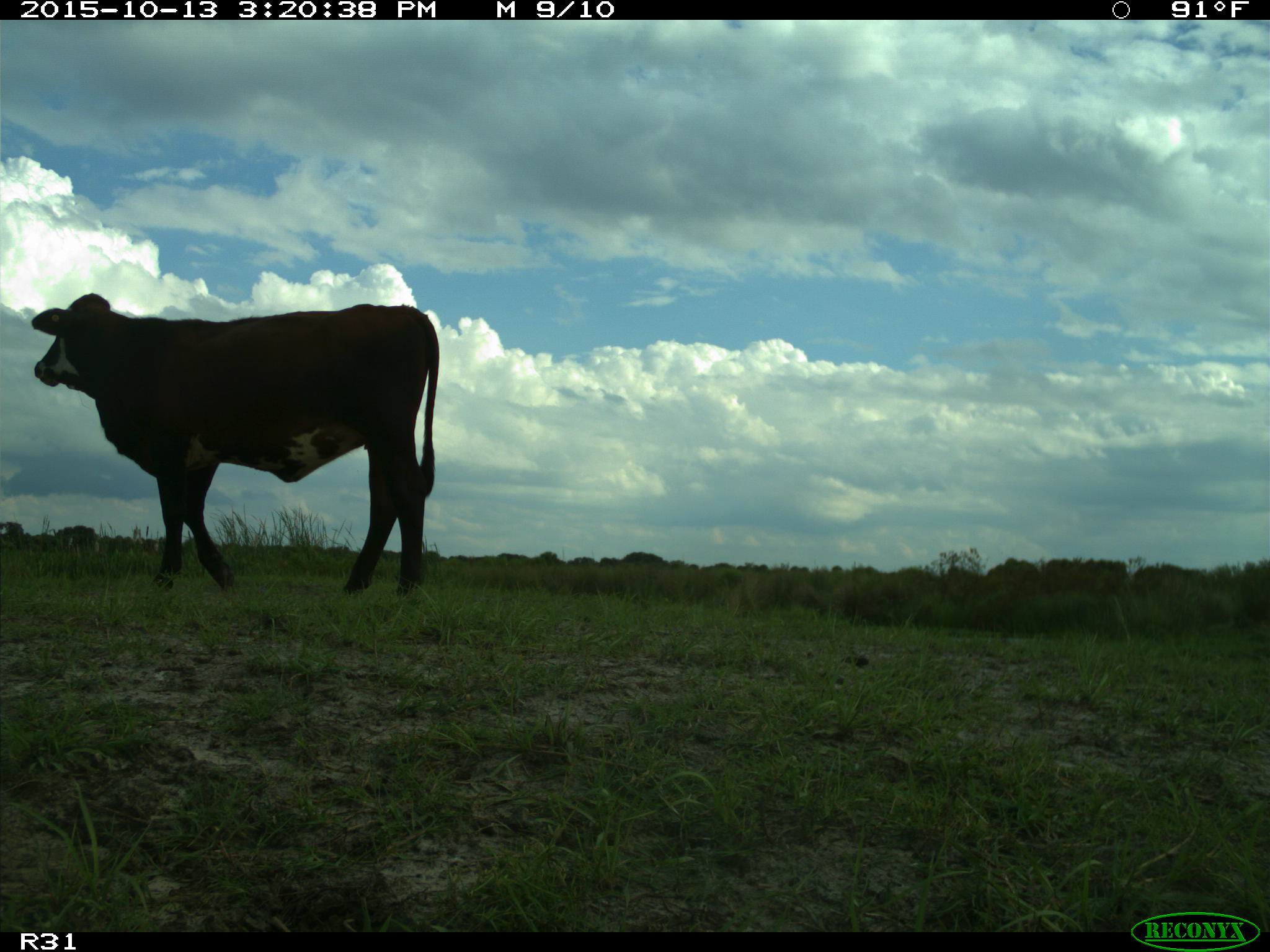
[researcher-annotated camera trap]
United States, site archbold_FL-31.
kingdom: Animalia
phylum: Chordata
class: Mammalia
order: Artiodactyla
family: Bovidae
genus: Bos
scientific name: Bos taurus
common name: domestic cow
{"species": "Bos taurus (domestic cow)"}